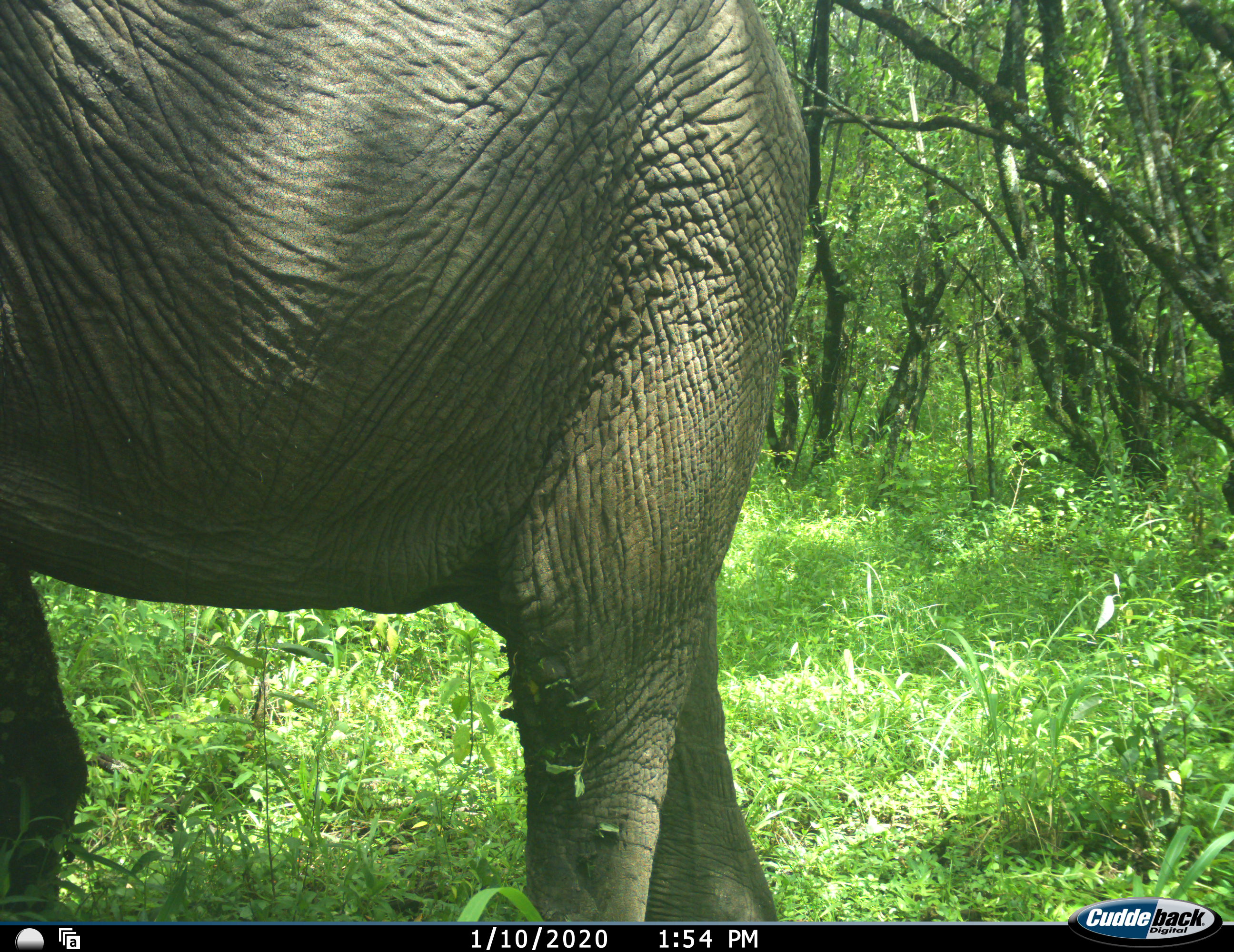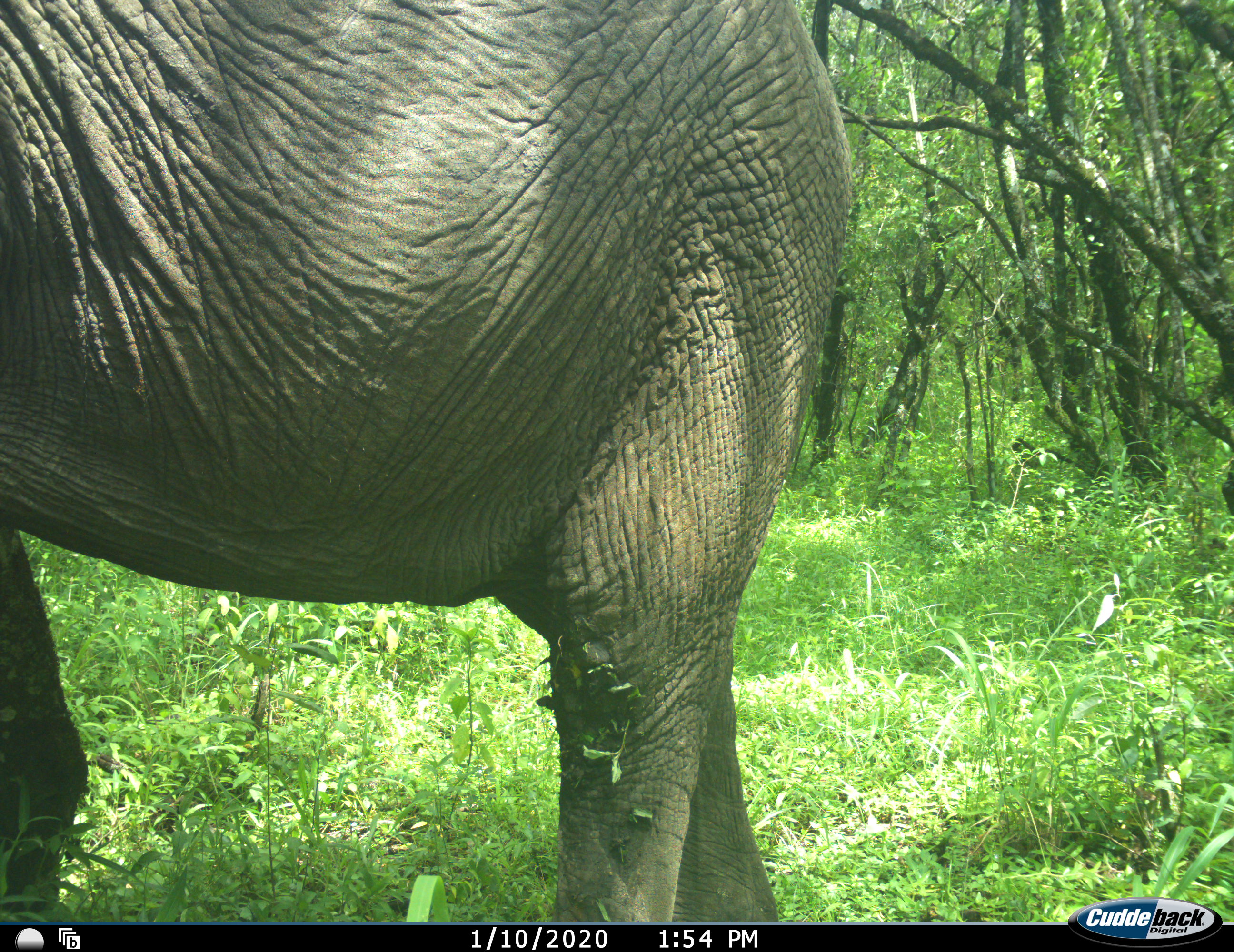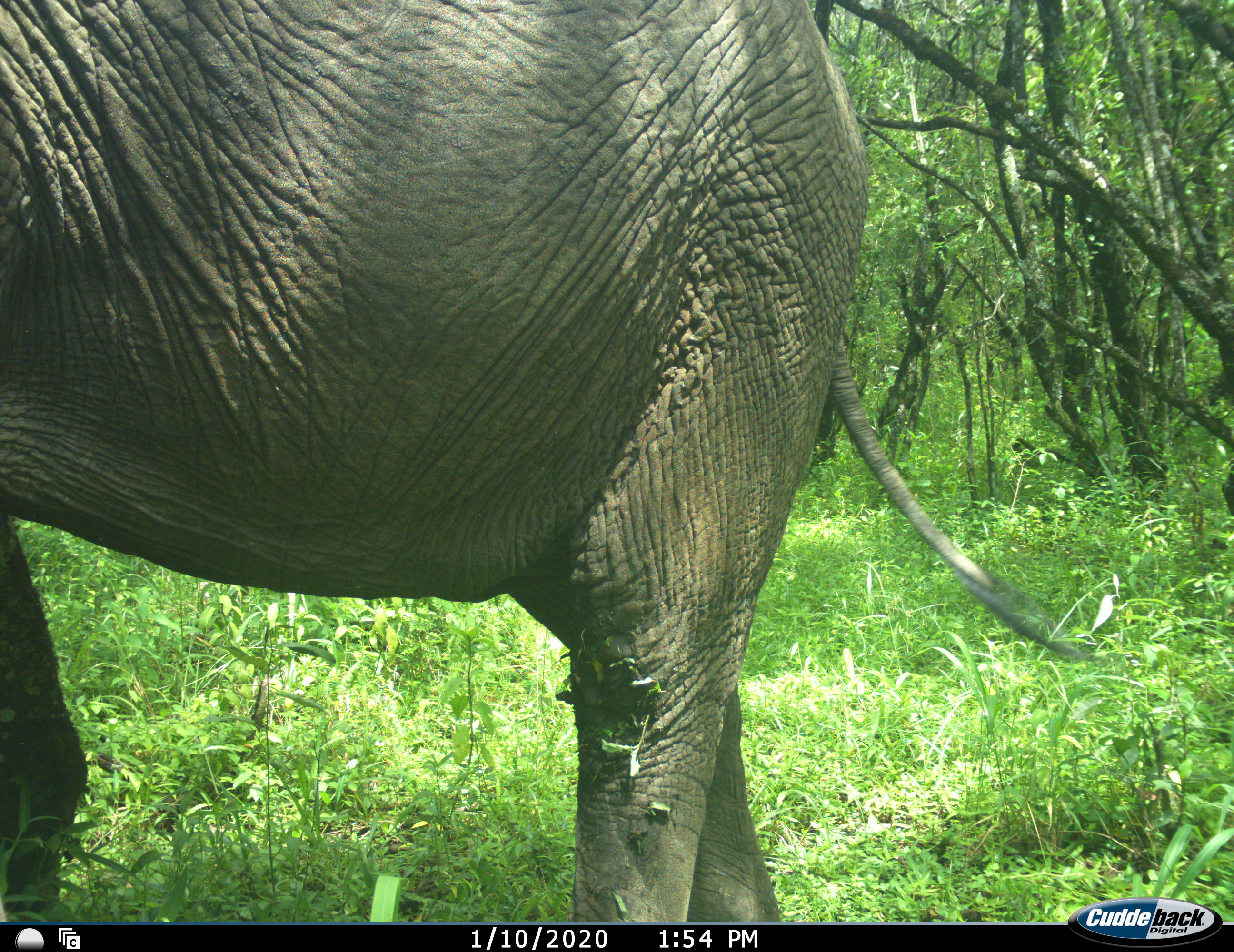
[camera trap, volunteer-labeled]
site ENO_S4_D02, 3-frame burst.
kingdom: Animalia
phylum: Chordata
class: Mammalia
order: Proboscidea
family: Elephantidae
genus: Loxodonta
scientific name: Loxodonta africana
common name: african bush elephant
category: elephant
Elephant (african bush elephant) (Loxodonta africana), count 1. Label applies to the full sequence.